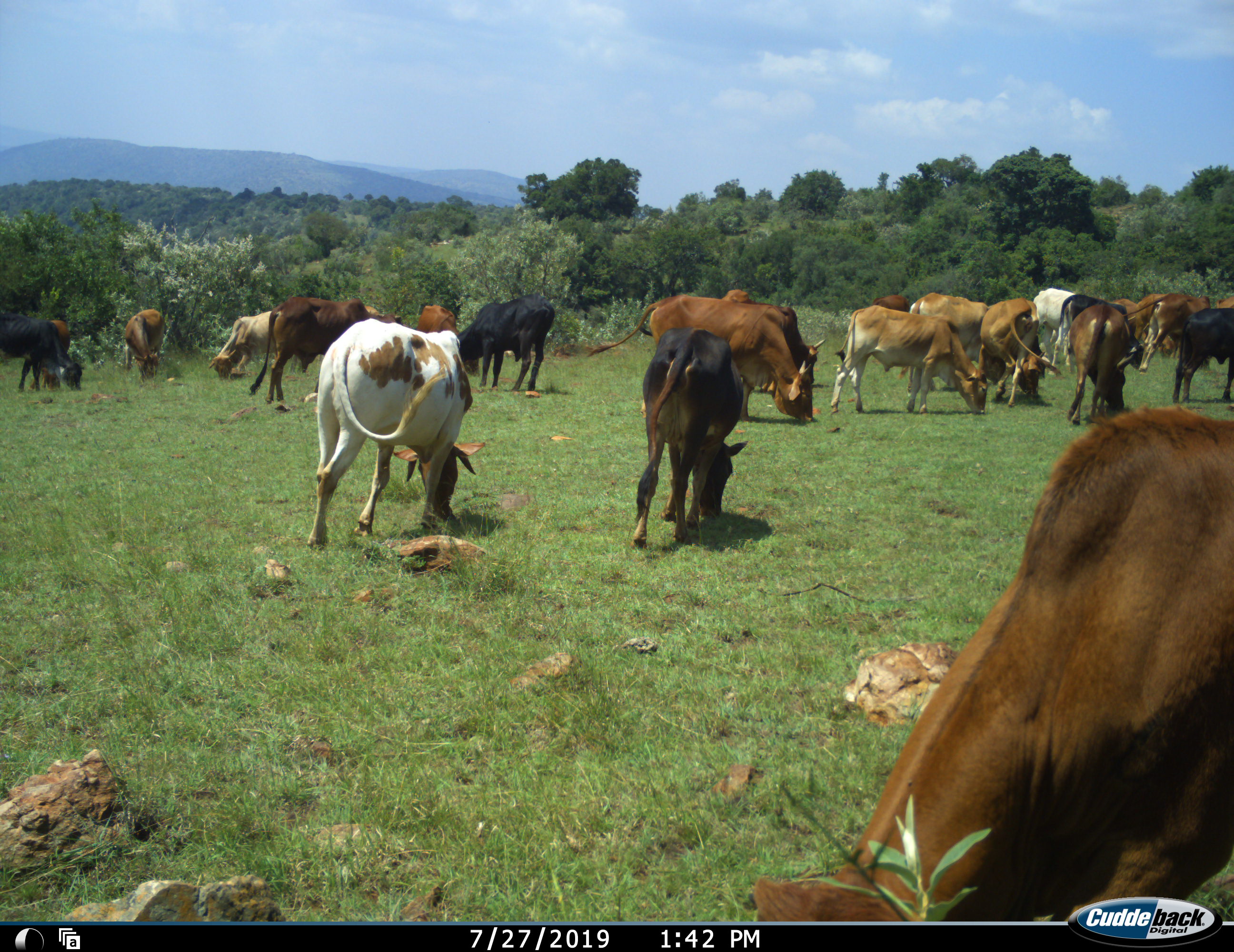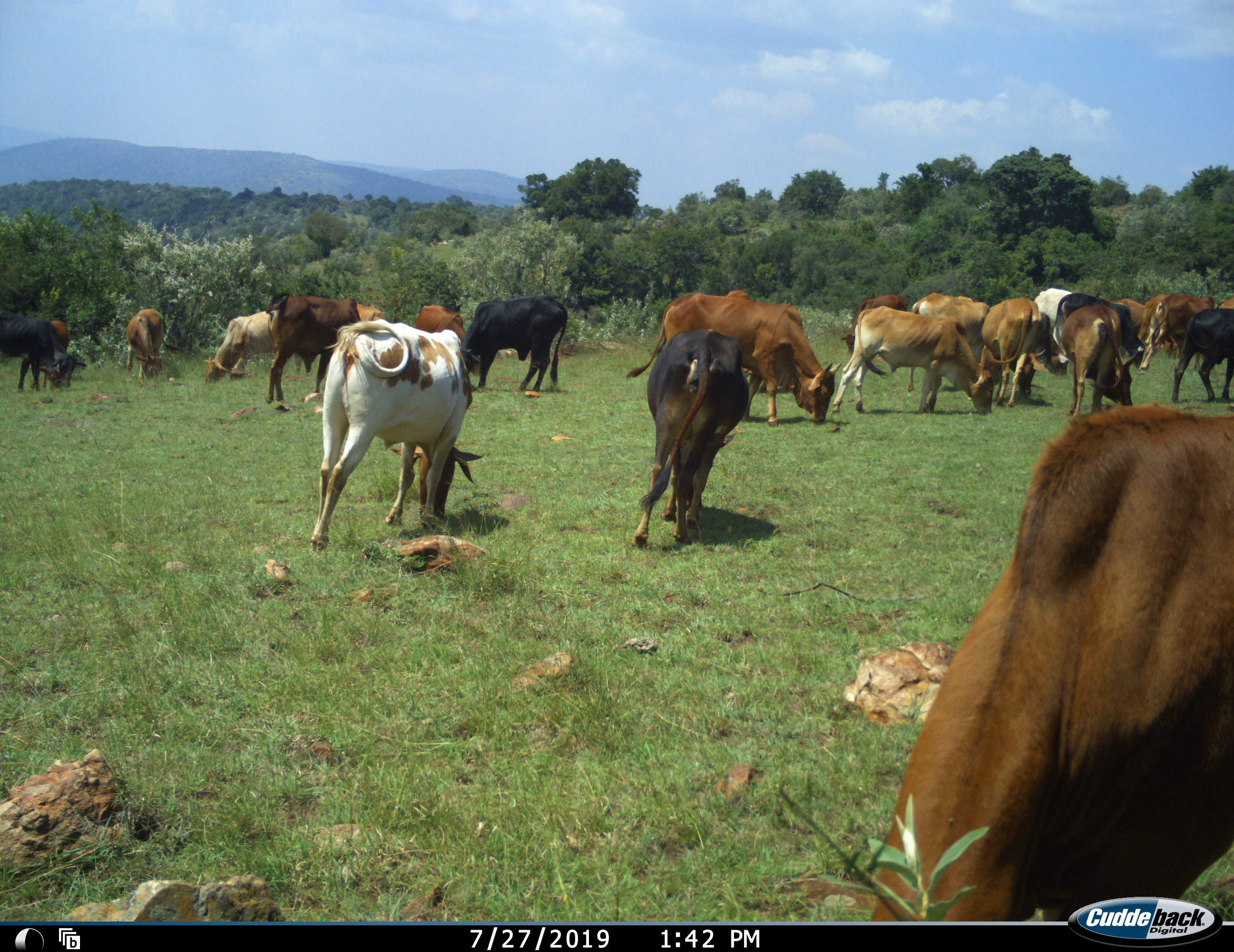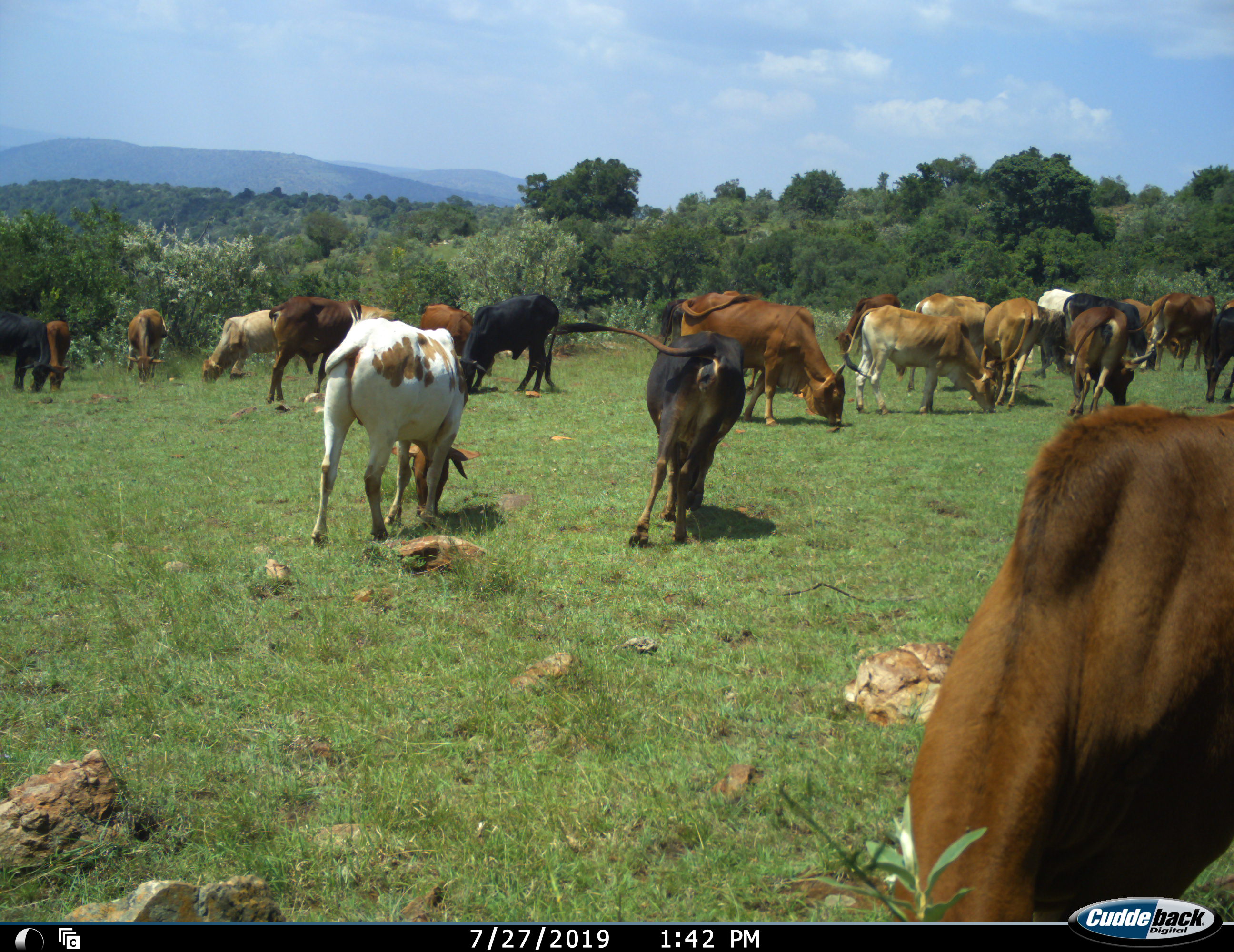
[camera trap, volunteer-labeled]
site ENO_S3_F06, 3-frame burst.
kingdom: Animalia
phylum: Chordata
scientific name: Vertebrata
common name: domestic animal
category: domesticanimal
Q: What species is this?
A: Domesticanimal (domestic animal) (Vertebrata).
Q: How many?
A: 11-50.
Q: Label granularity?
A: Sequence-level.